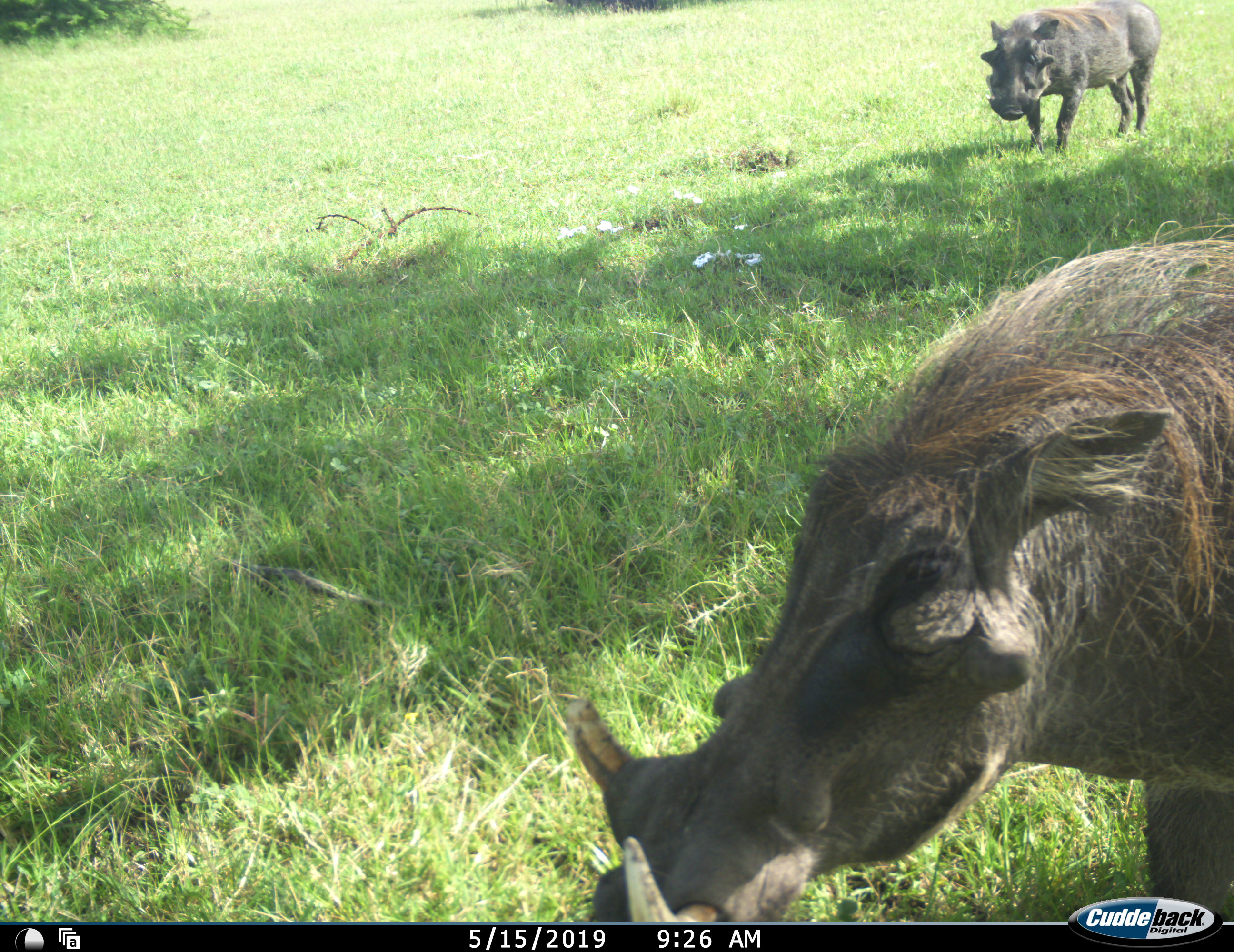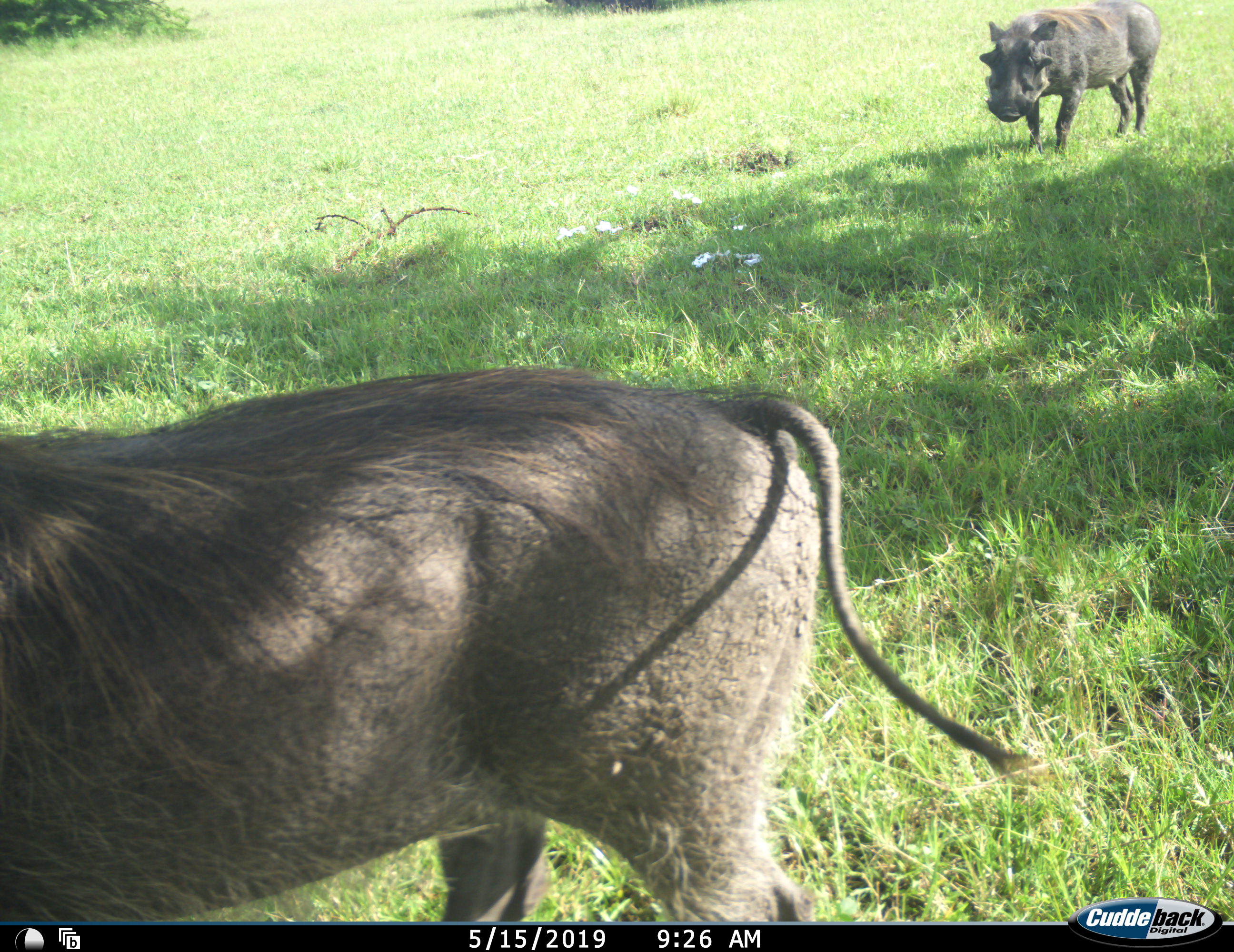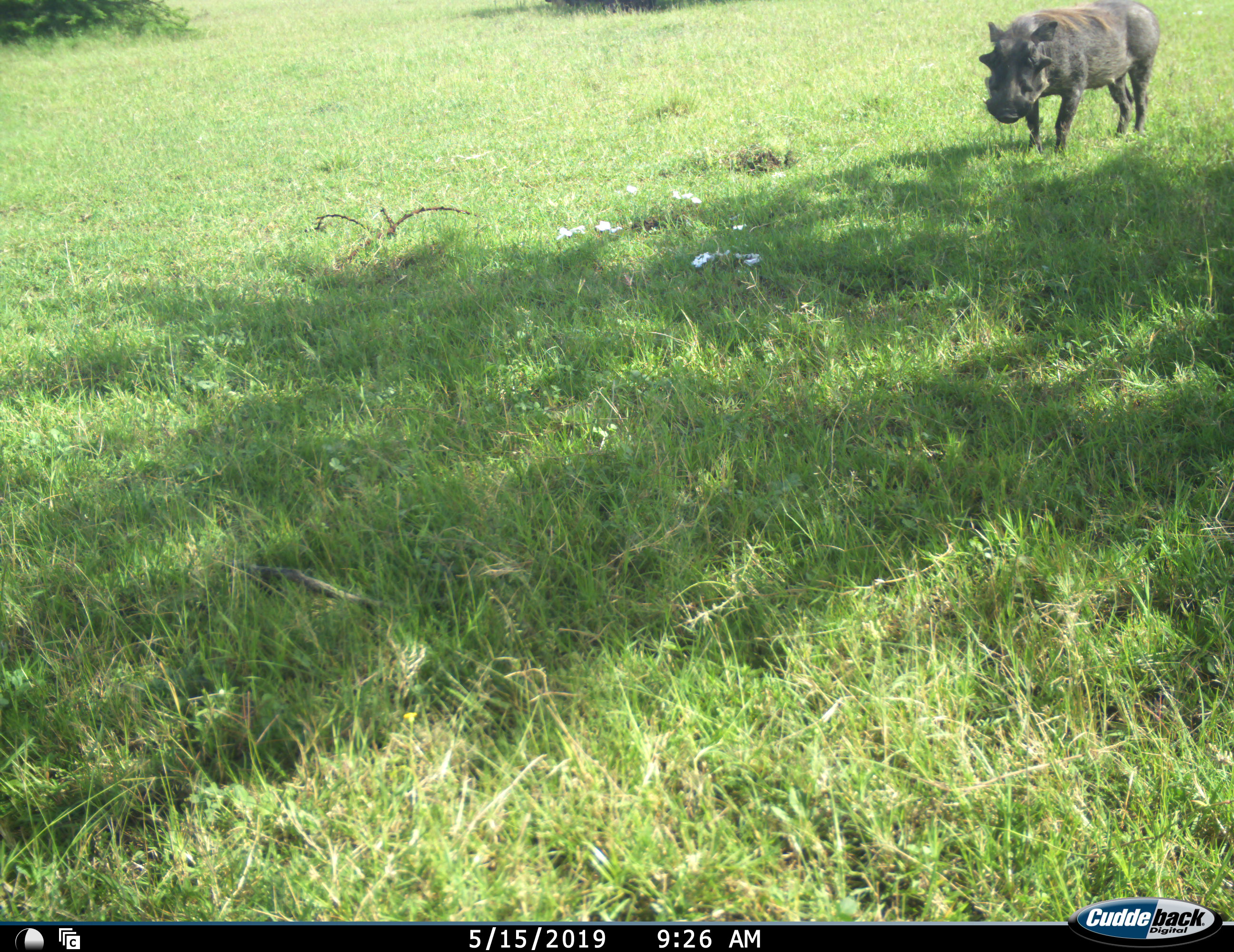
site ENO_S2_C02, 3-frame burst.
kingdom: Animalia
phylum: Chordata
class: Mammalia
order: Artiodactyla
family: Suidae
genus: Phacochoerus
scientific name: Phacochoerus africanus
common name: warthog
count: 2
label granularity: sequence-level